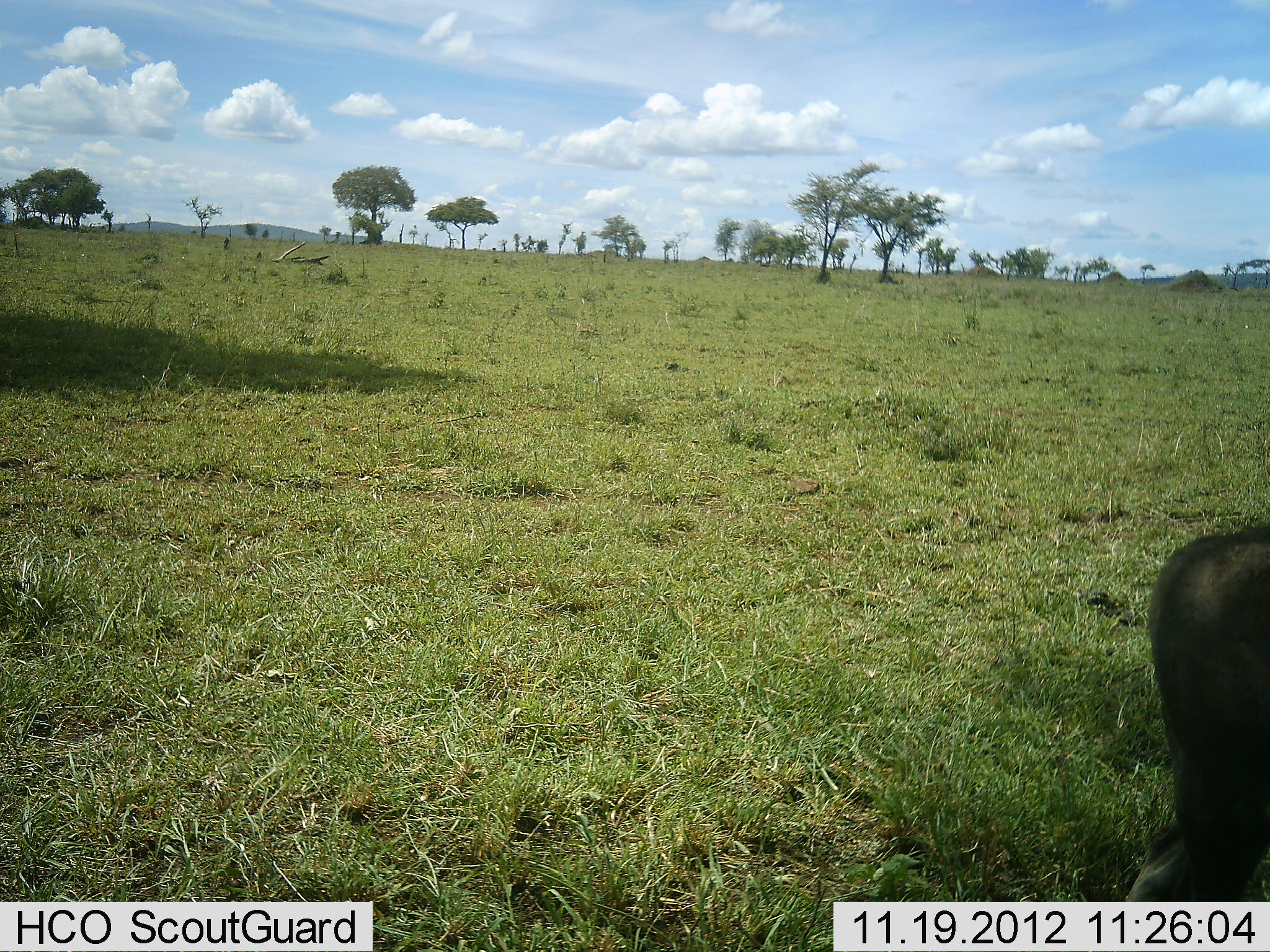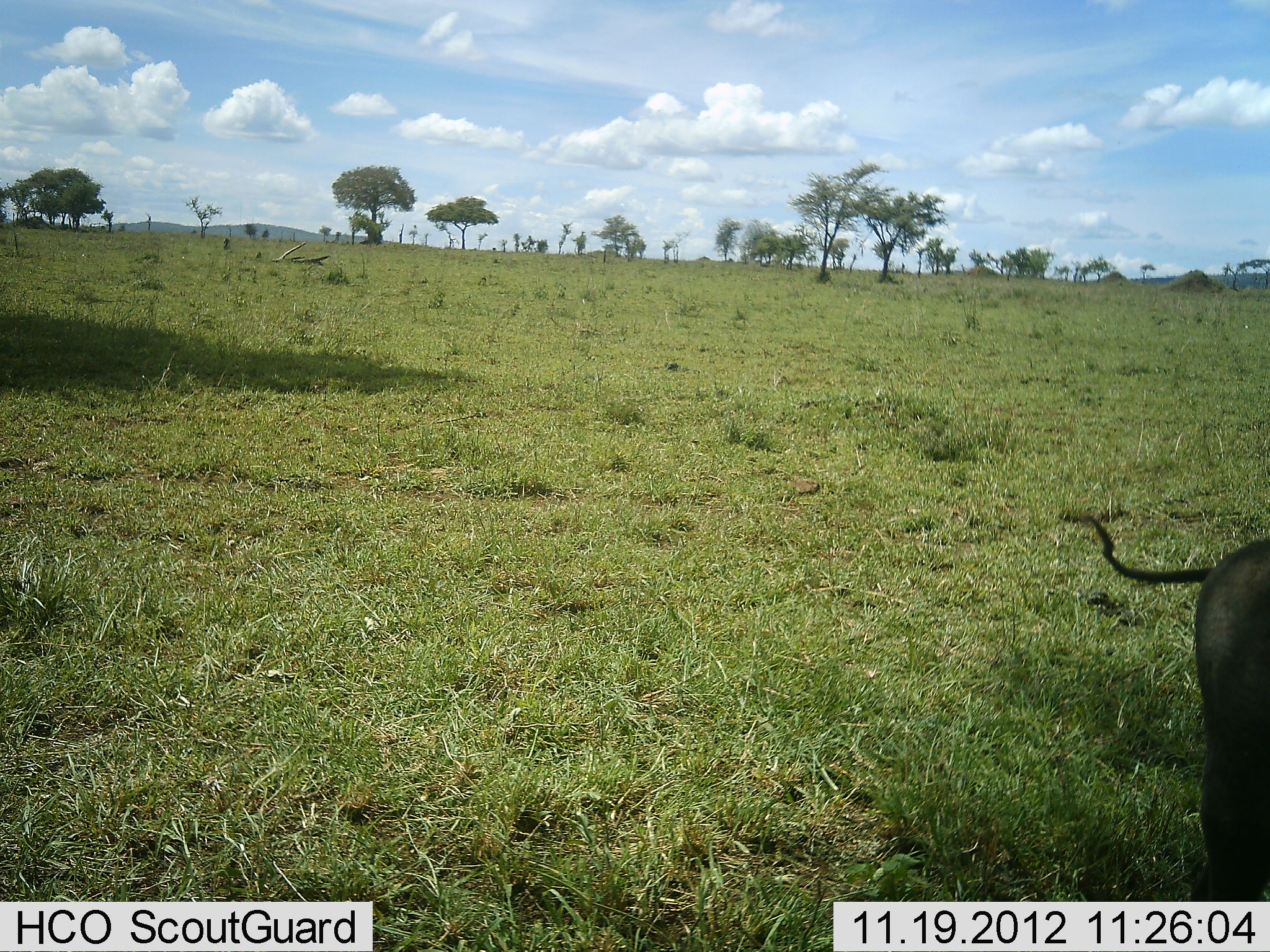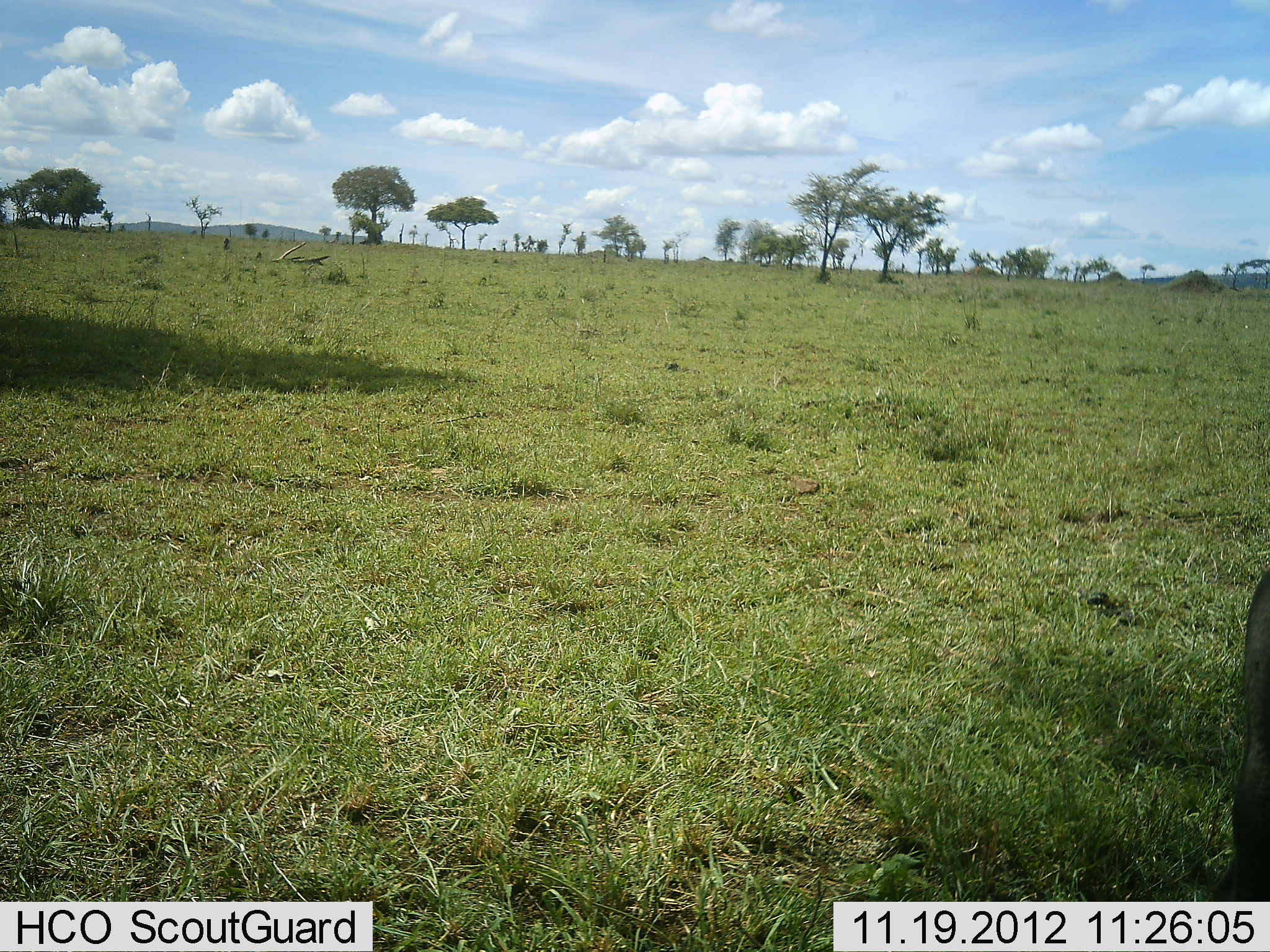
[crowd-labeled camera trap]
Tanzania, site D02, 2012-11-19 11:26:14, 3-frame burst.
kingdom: Animalia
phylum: Chordata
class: Mammalia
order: Artiodactyla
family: Suidae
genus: Phacochoerus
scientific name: Phacochoerus africanus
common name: warthog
Warthog (Phacochoerus africanus), count 1. Behavior (volunteer vote fractions): standing 32%, resting 0%, moving 68%, interacting 0%. Young present (vote fraction): 0%. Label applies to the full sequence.